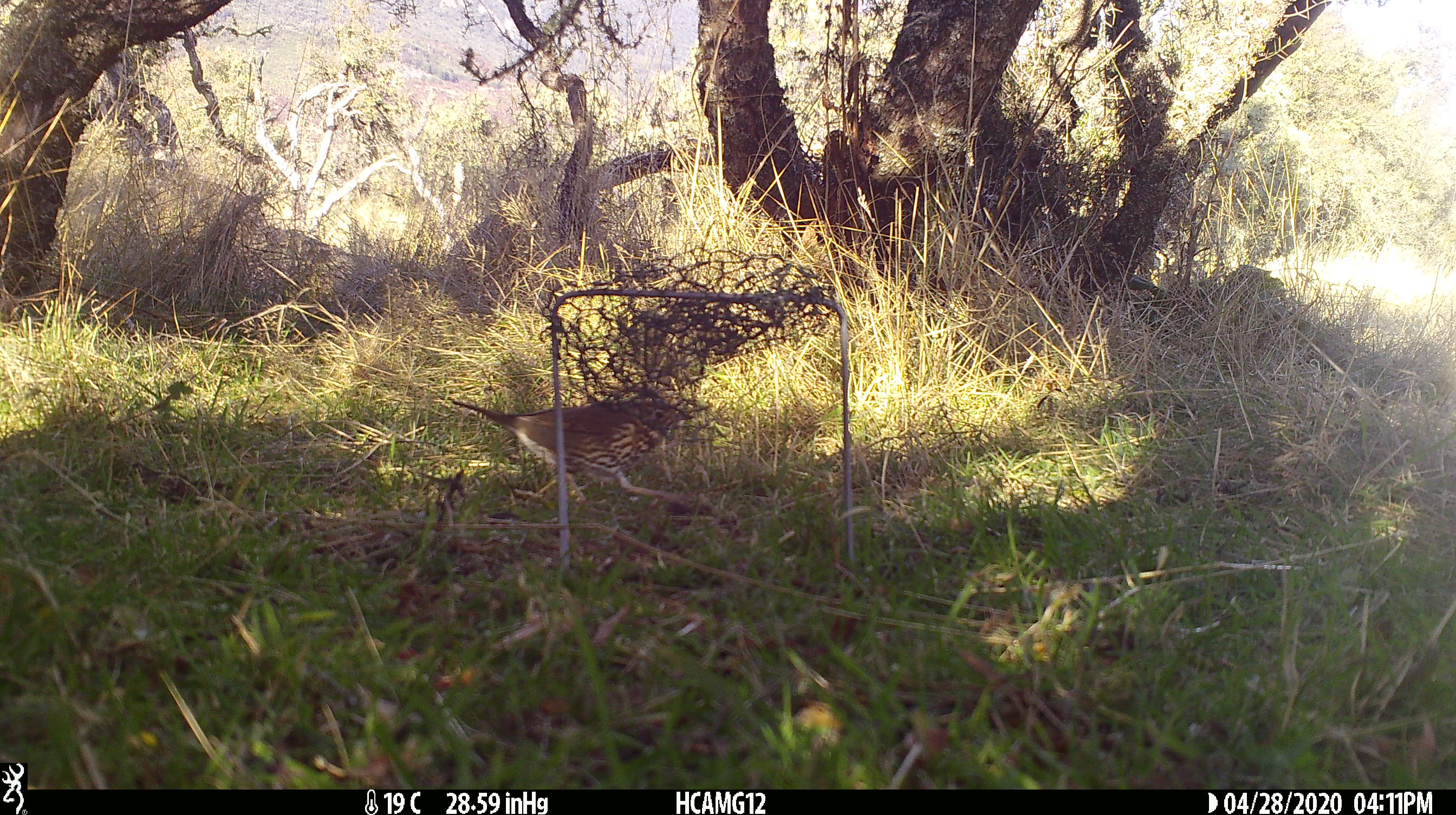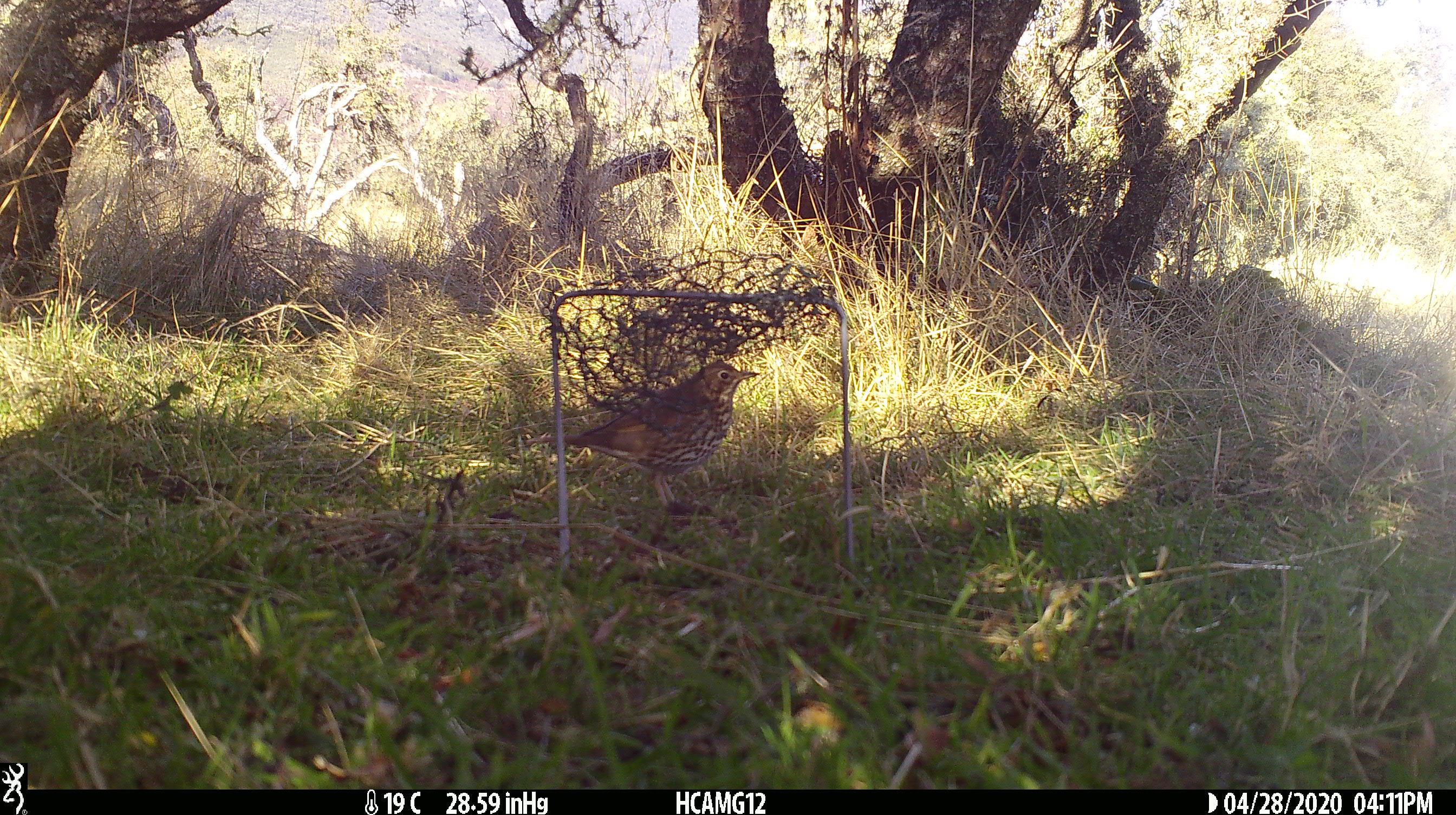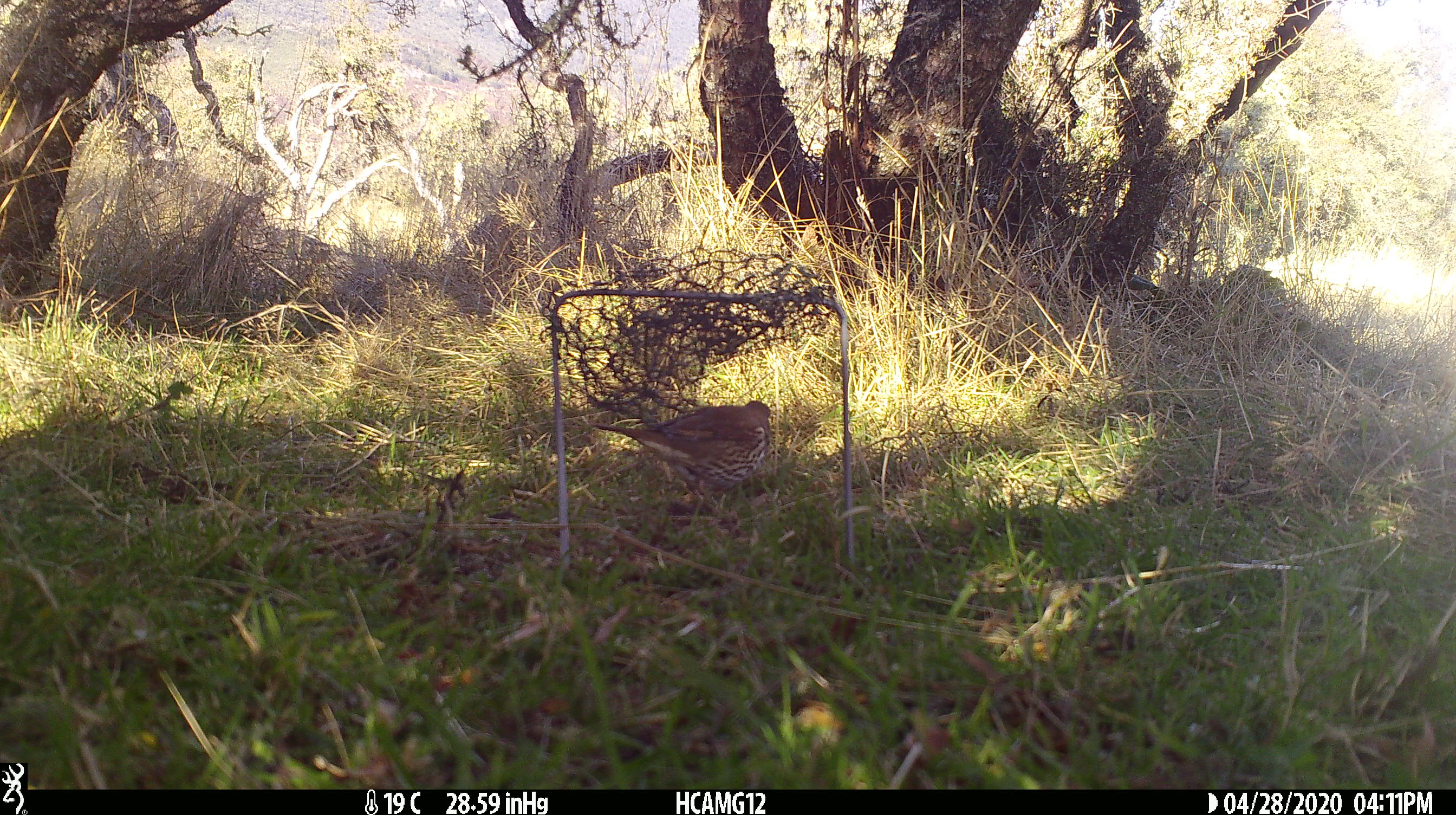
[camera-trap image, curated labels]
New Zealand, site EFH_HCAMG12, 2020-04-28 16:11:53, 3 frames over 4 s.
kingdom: Animalia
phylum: Chordata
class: Aves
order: Passeriformes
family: Turdidae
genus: Turdus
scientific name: Turdus philomelos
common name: song thrush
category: thrush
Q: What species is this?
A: Thrush (song thrush) (Turdus philomelos).